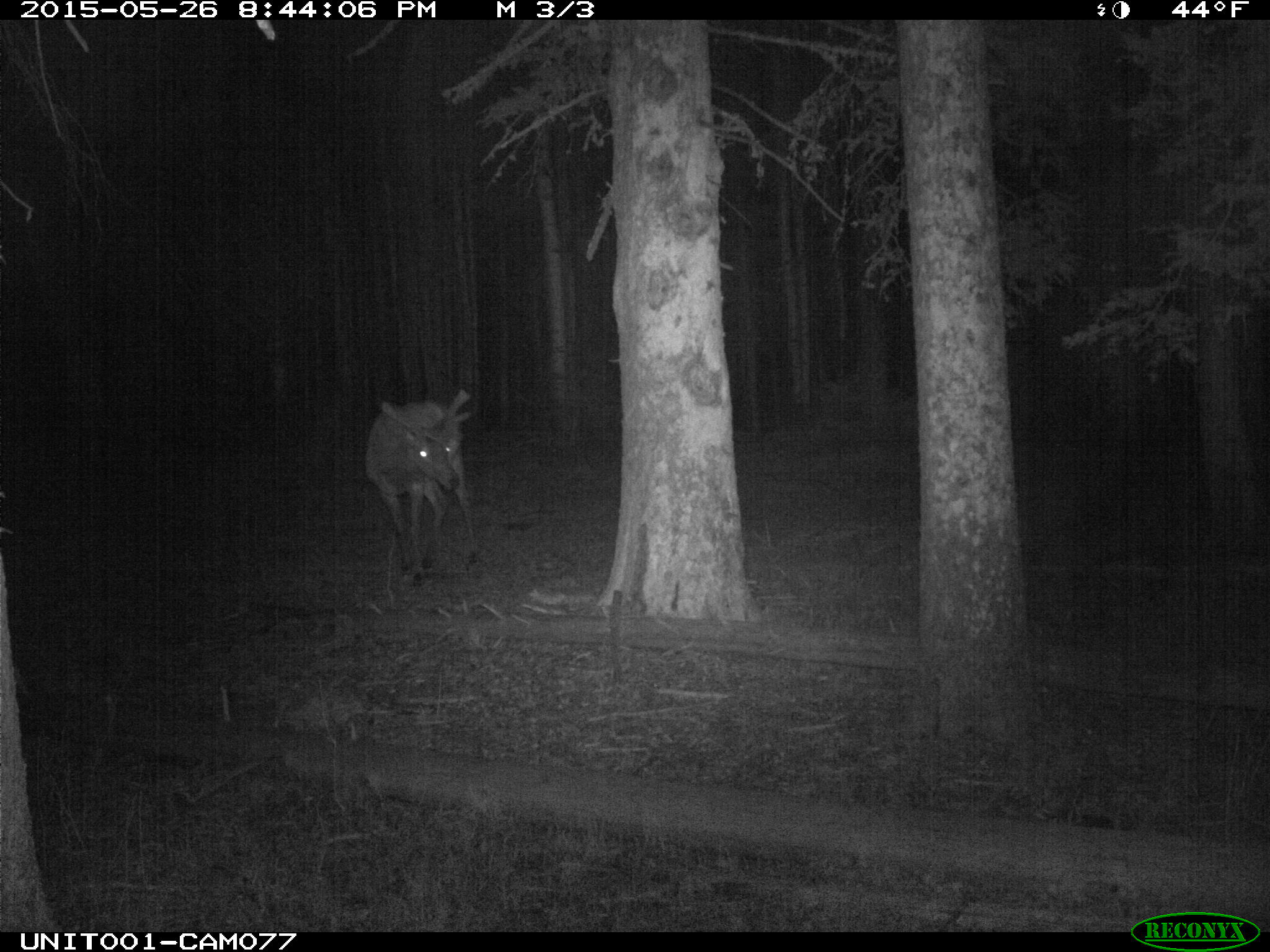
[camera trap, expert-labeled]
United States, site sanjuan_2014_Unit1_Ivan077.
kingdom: Animalia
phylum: Chordata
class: Mammalia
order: Artiodactyla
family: Cervidae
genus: Cervus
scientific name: Cervus elaphus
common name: red deer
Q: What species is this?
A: Cervus elaphus (red deer).